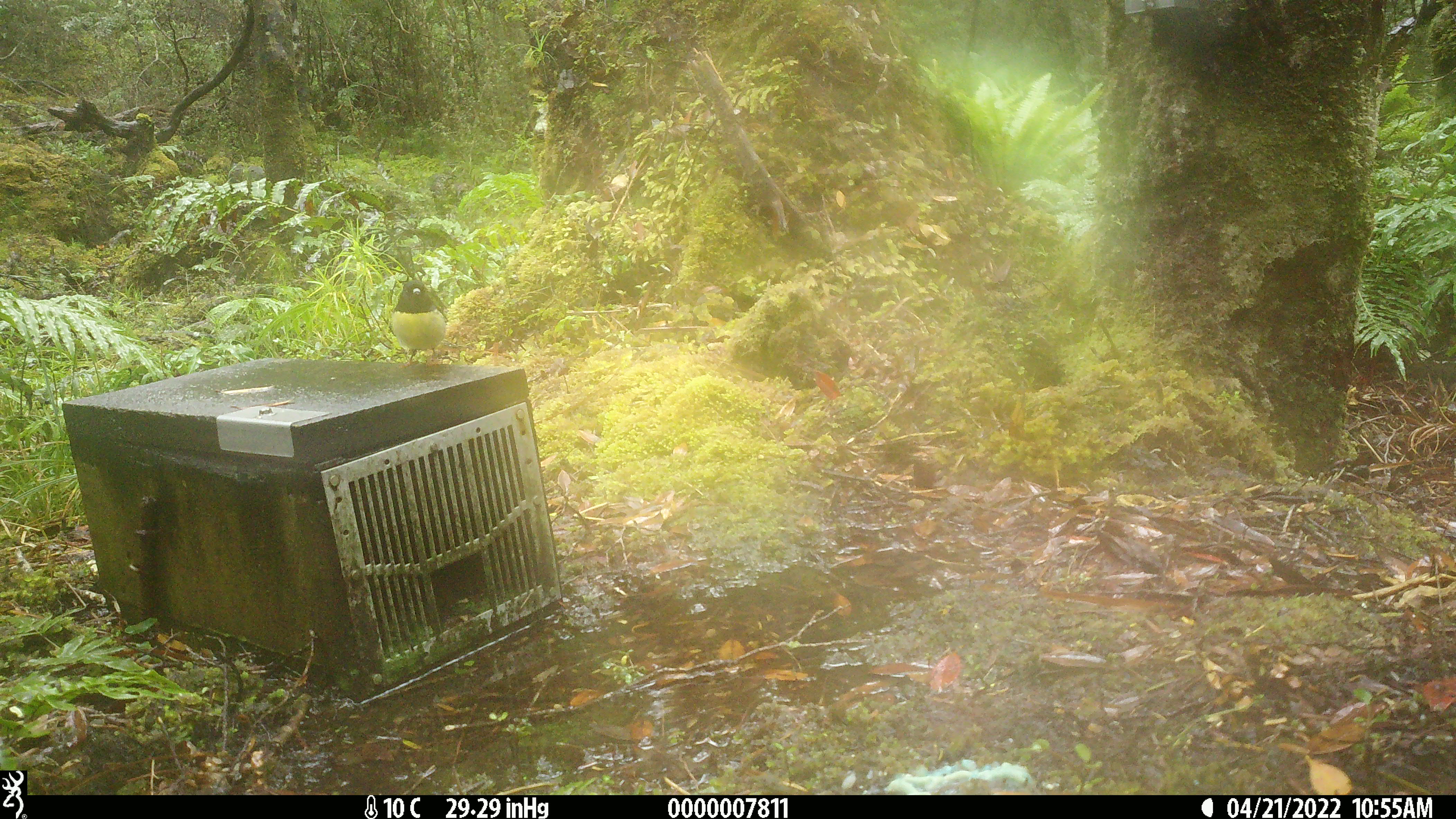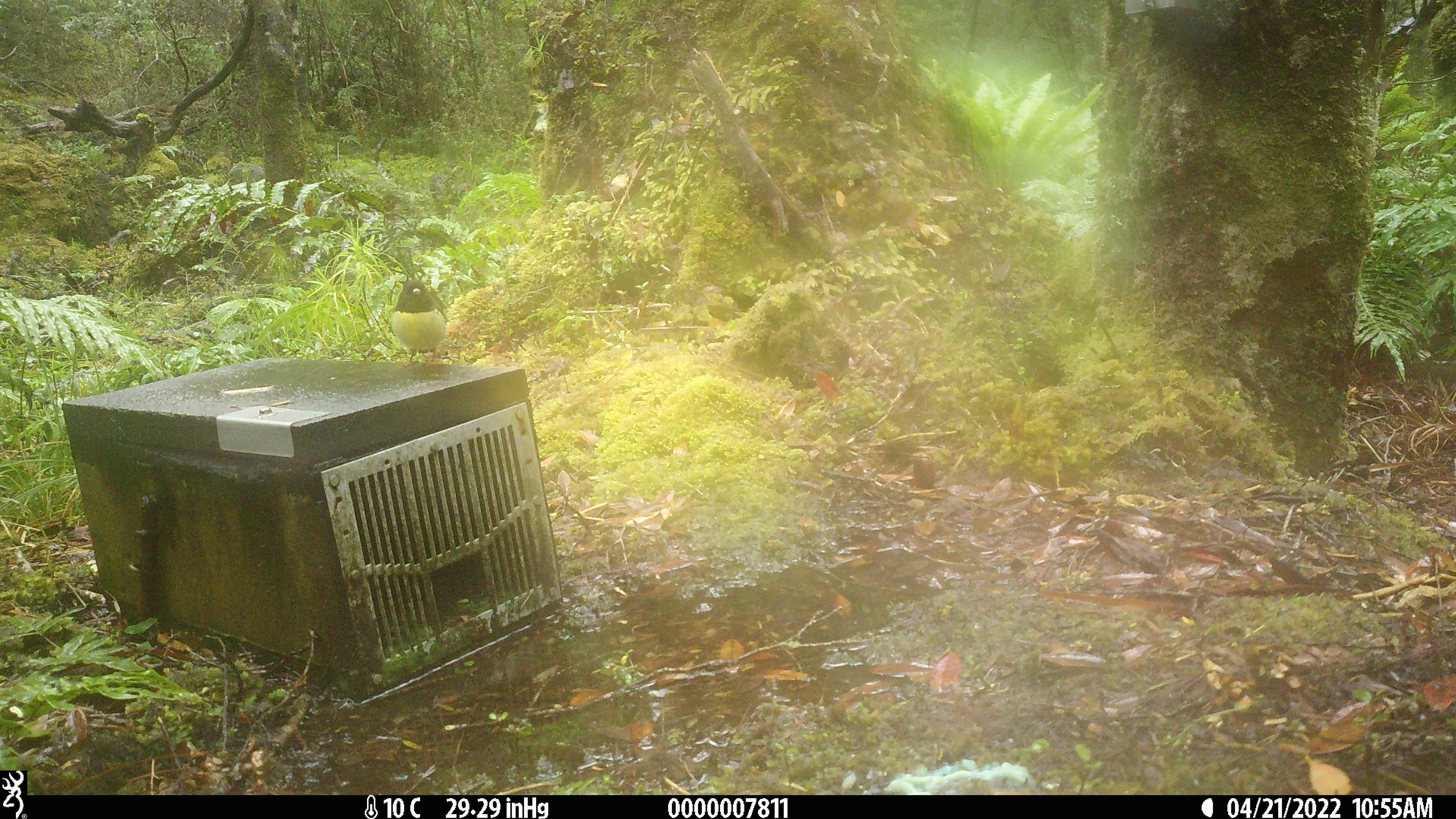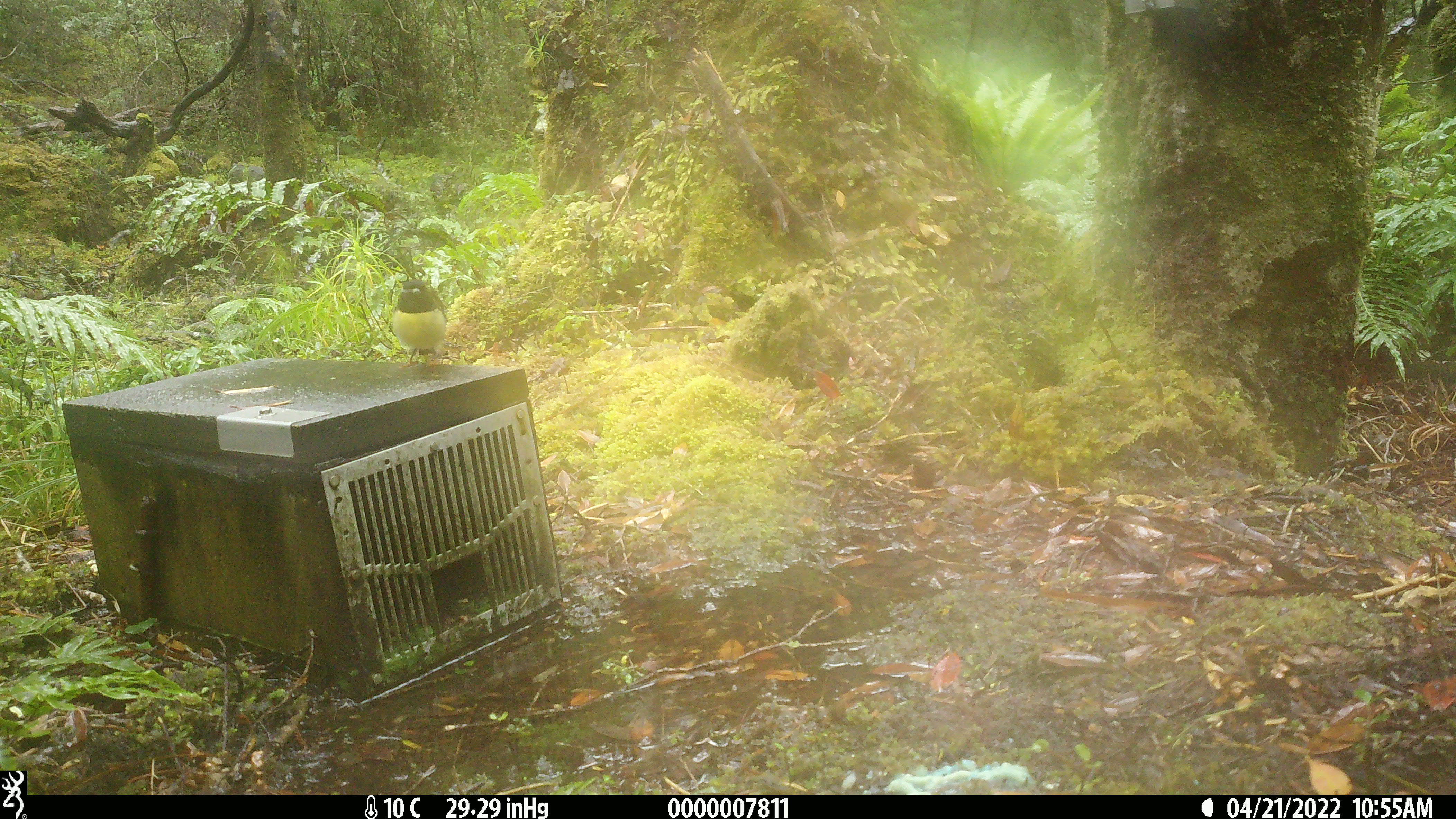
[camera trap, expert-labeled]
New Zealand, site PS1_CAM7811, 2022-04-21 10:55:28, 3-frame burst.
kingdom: Animalia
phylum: Chordata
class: Aves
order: Passeriformes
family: Petroicidae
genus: Petroica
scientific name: Petroica macrocephala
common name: tomtit